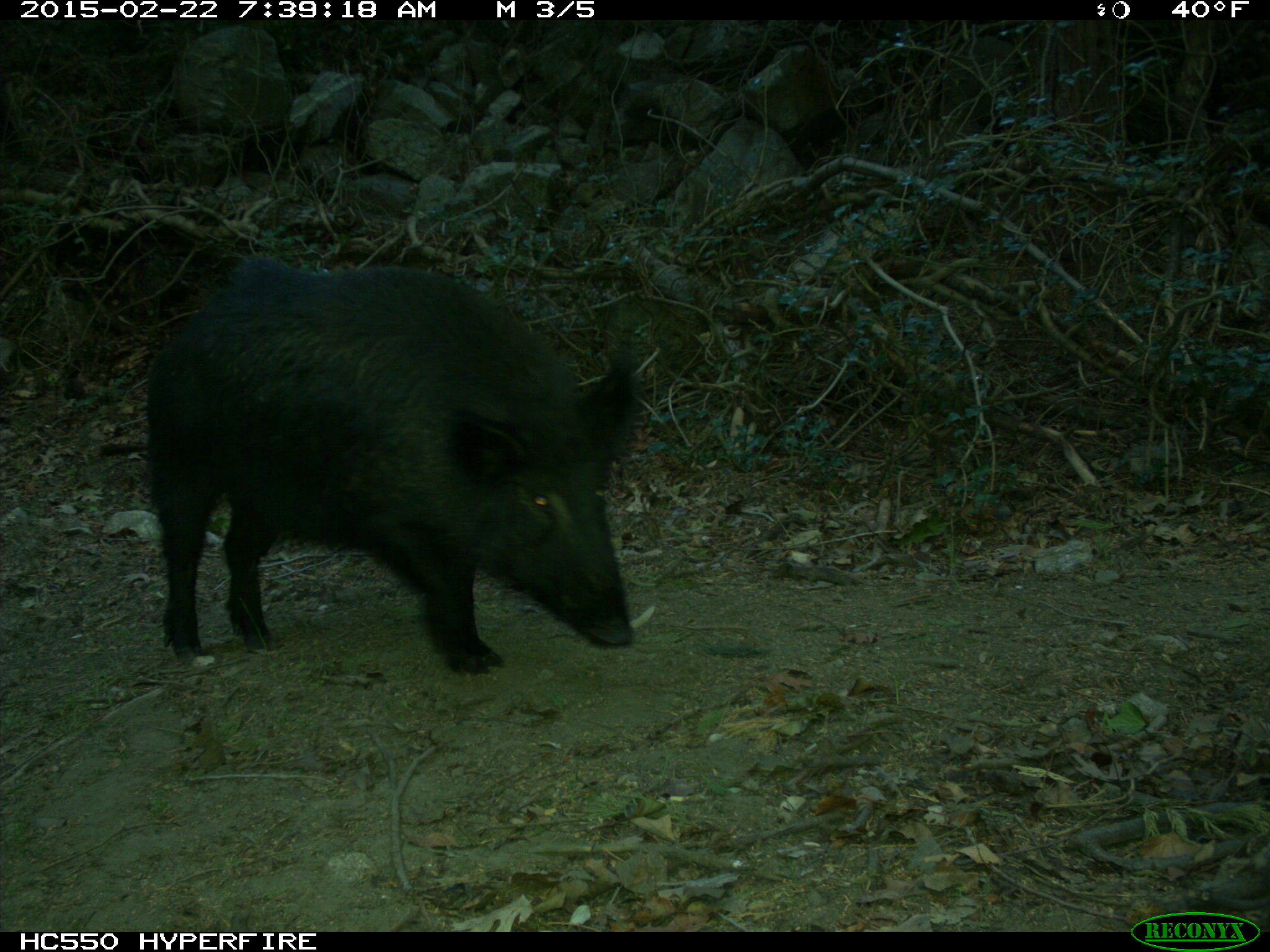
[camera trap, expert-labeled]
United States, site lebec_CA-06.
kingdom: Animalia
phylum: Chordata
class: Mammalia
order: Artiodactyla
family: Suidae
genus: Sus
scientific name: Sus scrofa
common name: wild boar